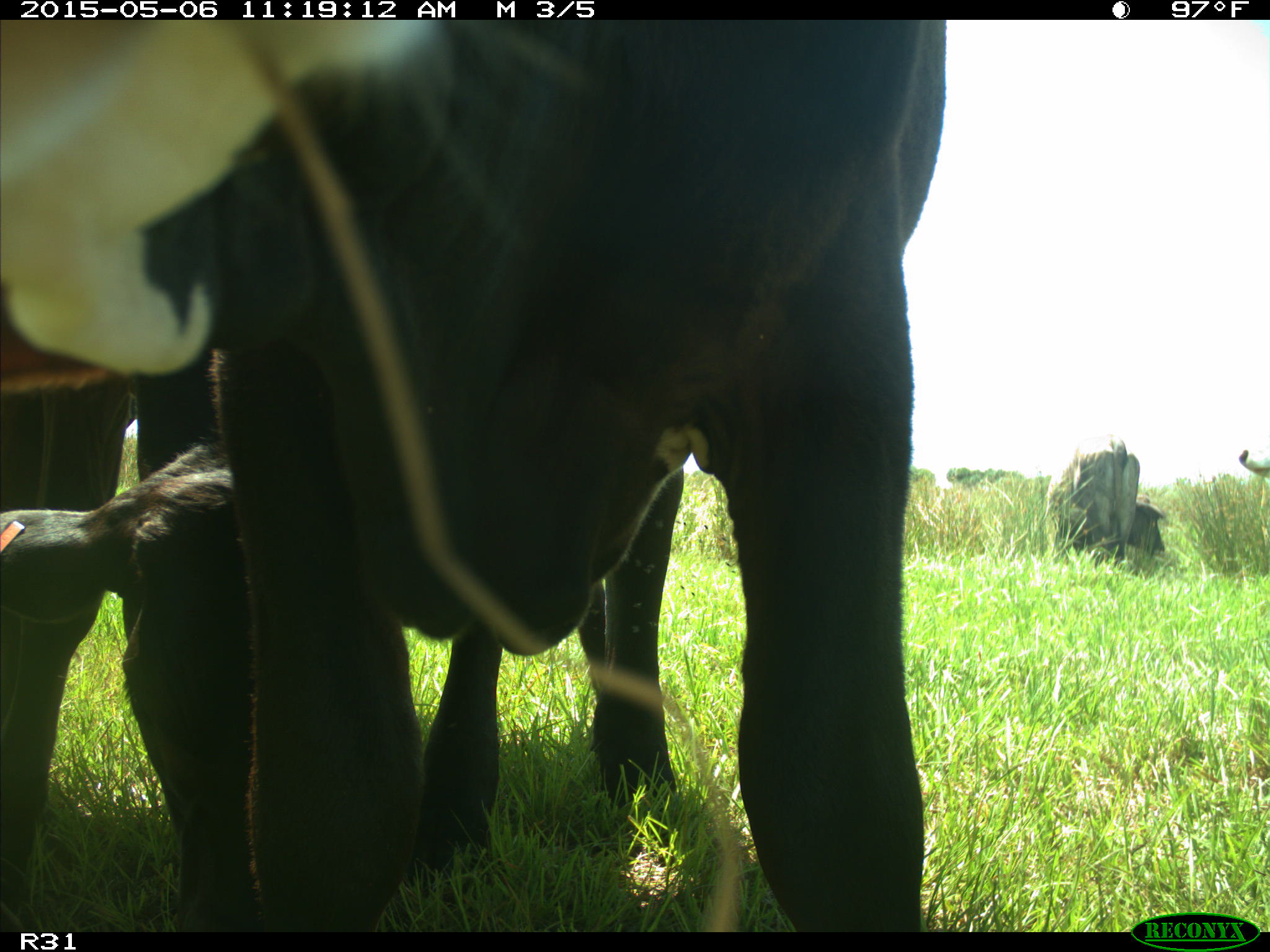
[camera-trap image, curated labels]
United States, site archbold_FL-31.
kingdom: Animalia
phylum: Chordata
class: Mammalia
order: Artiodactyla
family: Bovidae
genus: Bos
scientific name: Bos taurus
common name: domestic cow